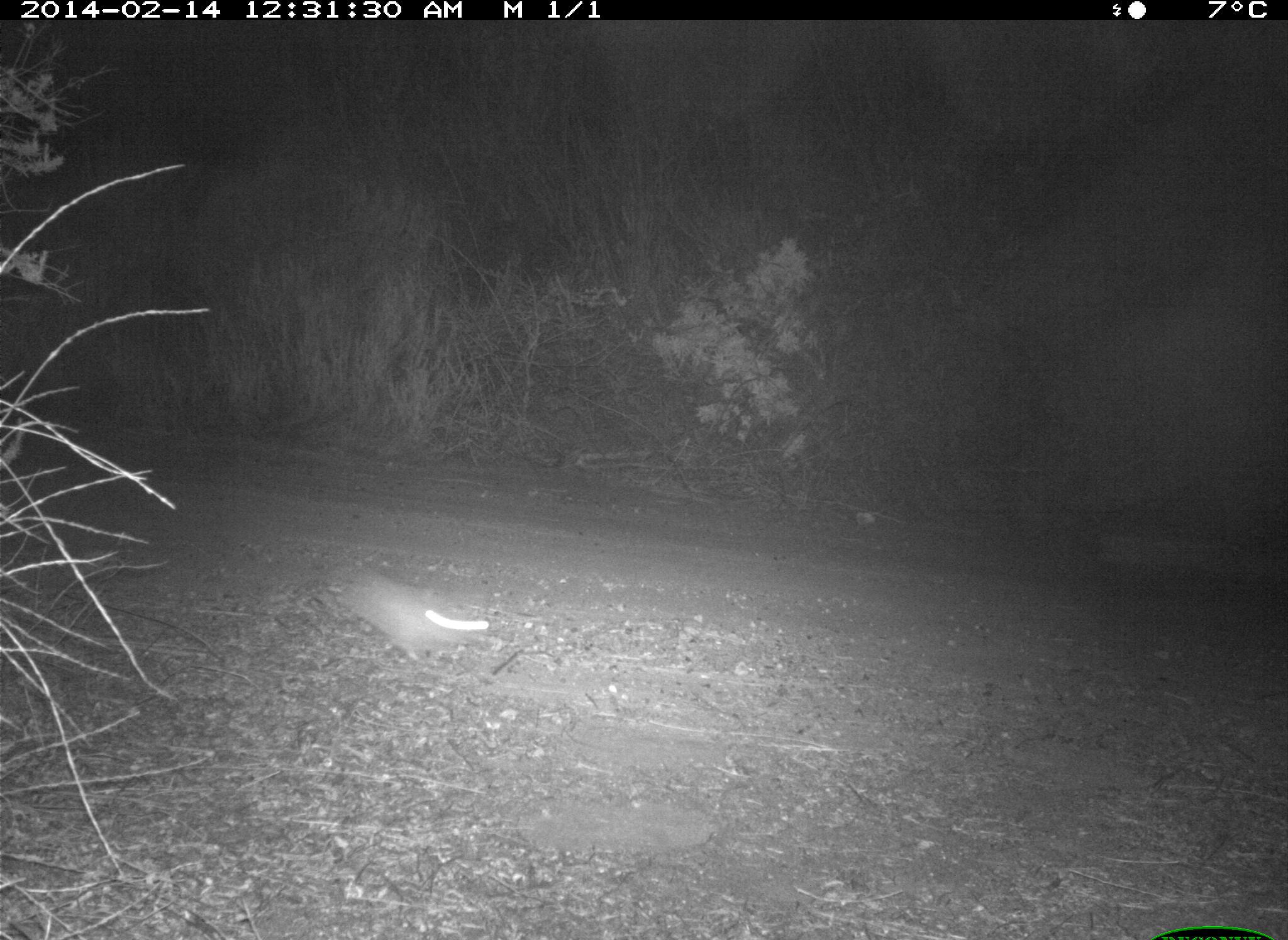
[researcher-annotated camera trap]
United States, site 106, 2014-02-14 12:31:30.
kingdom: Animalia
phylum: Chordata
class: Mammalia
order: Lagomorpha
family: Leporidae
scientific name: Leporidae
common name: rabbits and hares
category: rabbit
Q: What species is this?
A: Rabbit (rabbits and hares) (Leporidae).